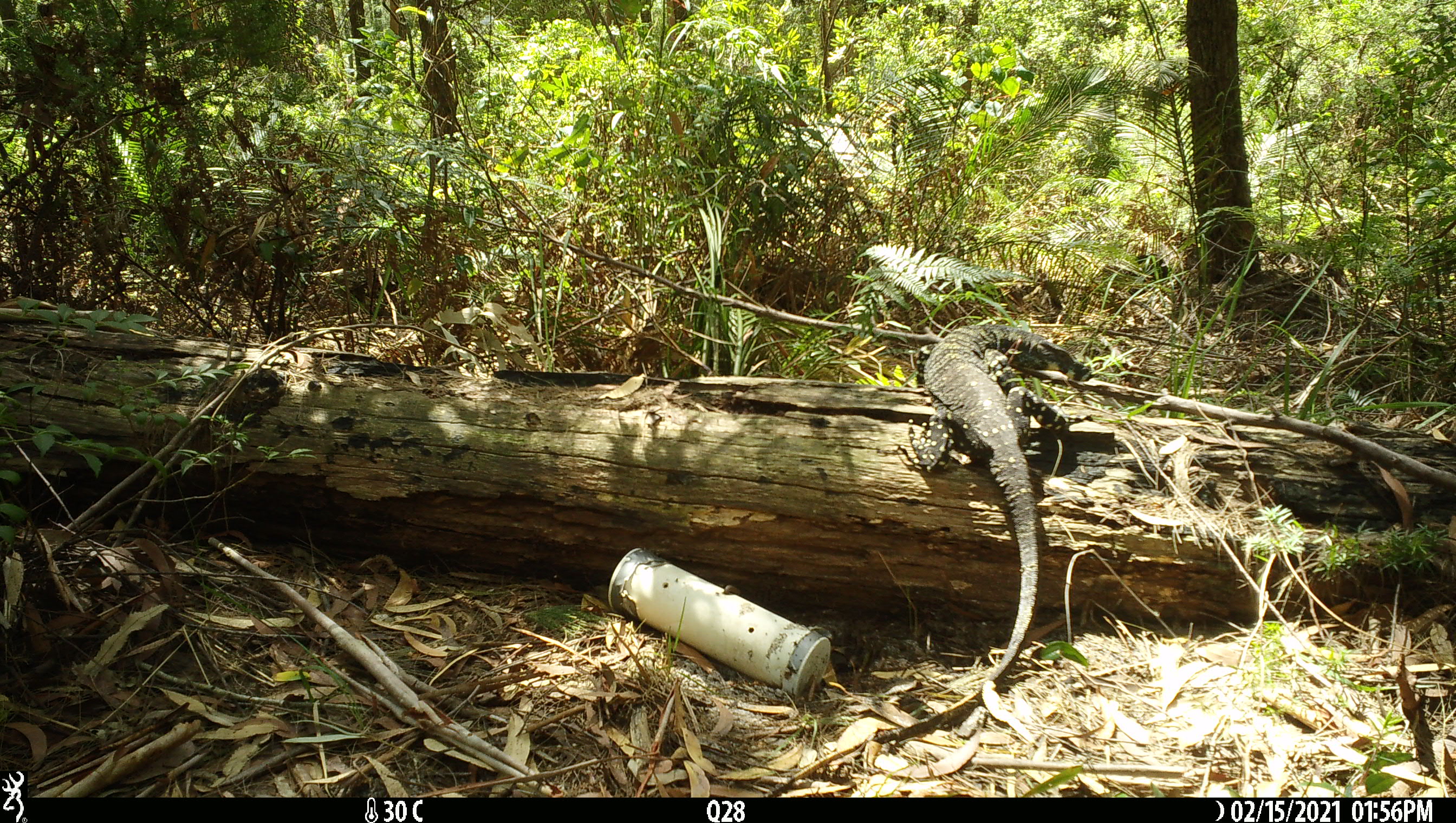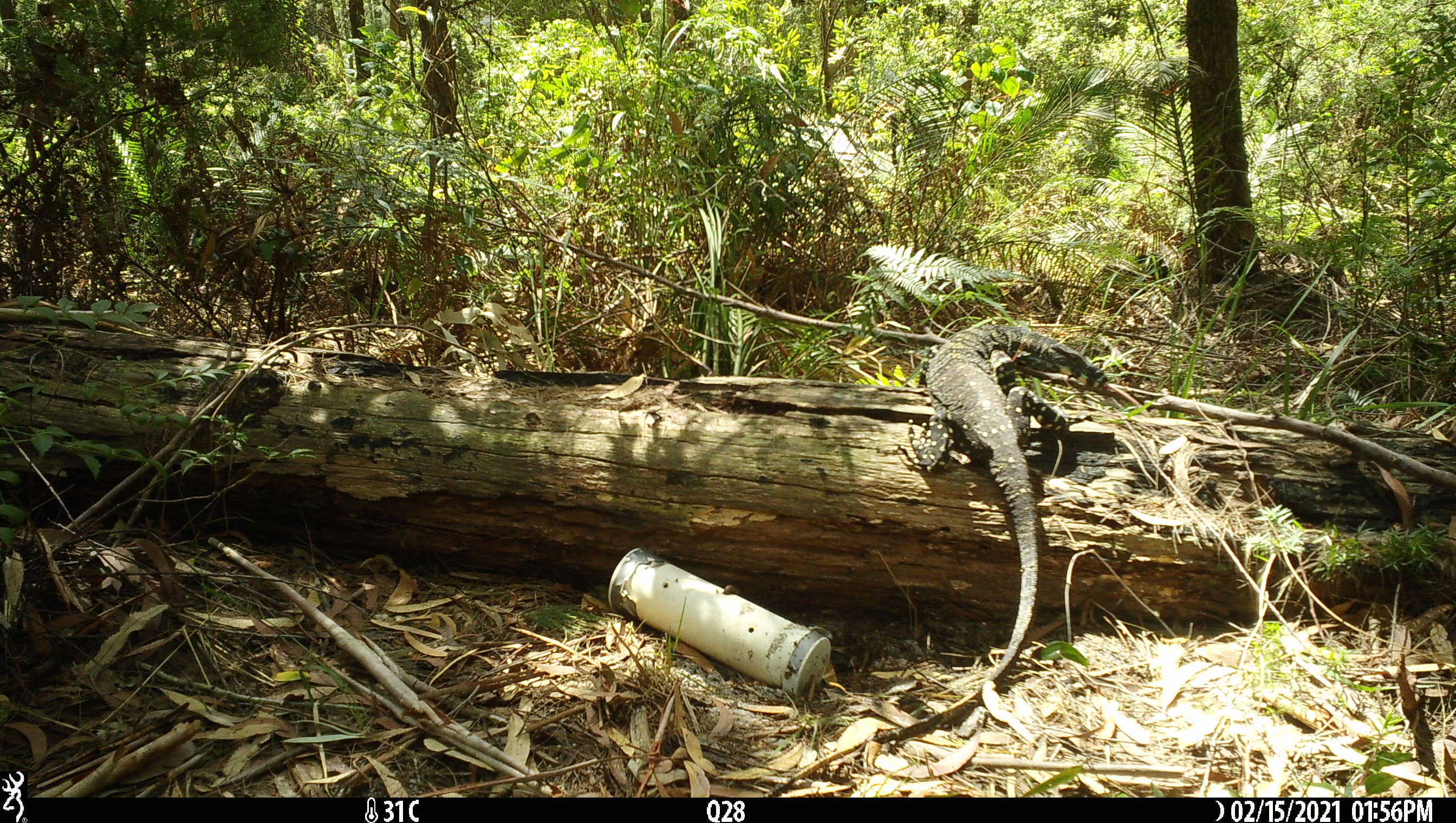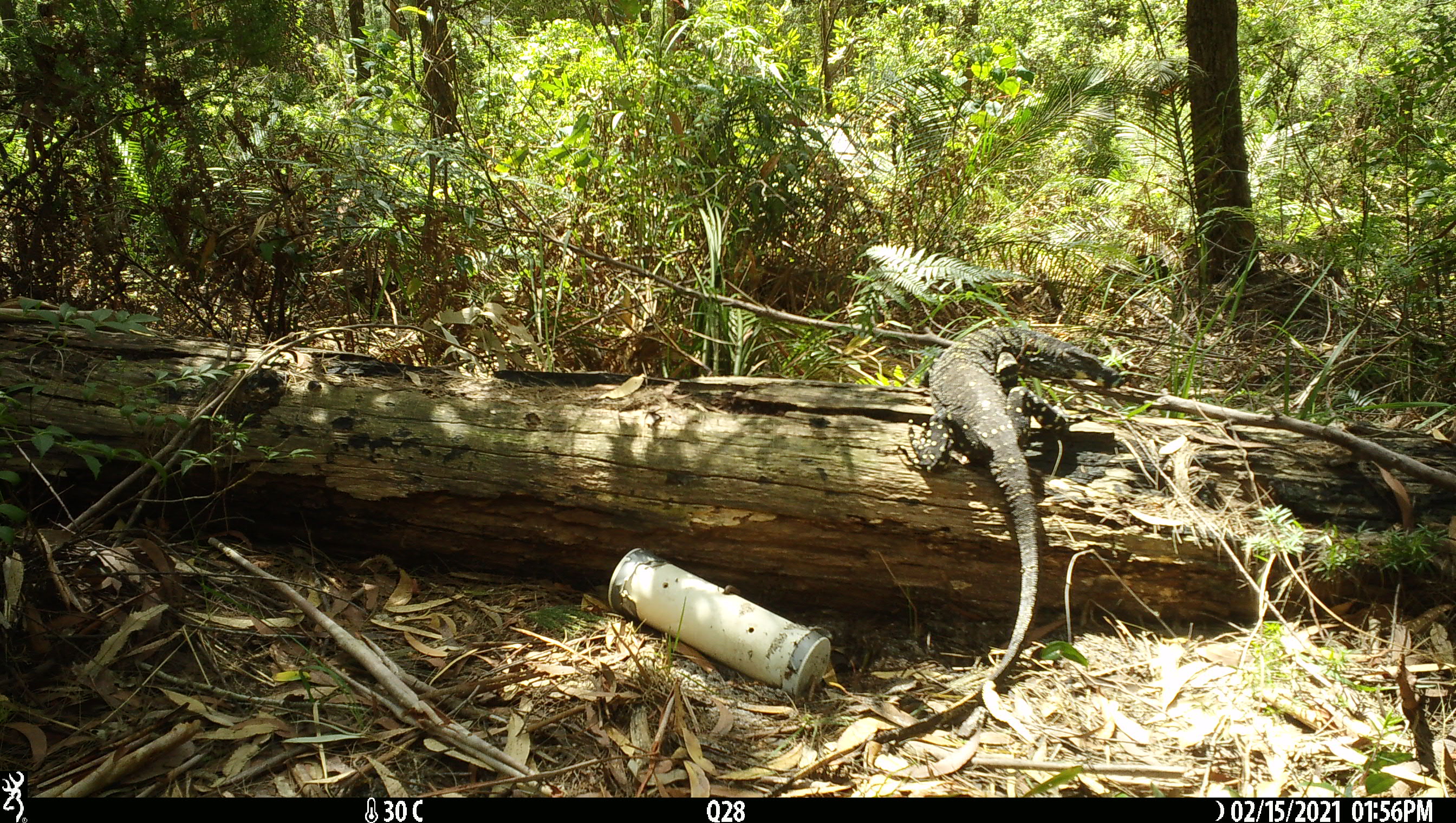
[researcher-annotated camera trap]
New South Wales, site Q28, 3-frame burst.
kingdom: Animalia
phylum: Chordata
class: Reptilia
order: Squamata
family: Varanidae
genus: Varanus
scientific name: Varanus varius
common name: lace monitor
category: goanna